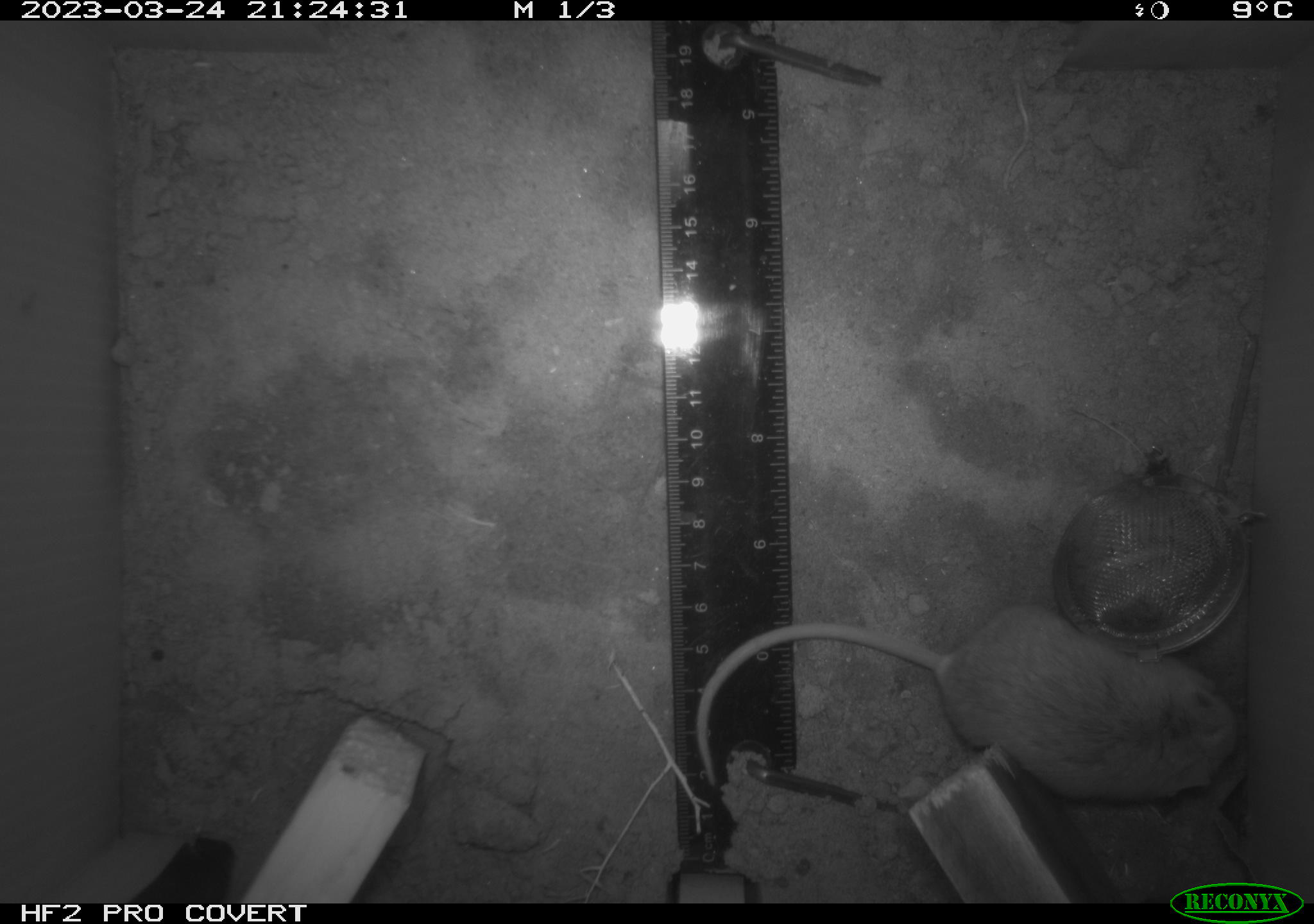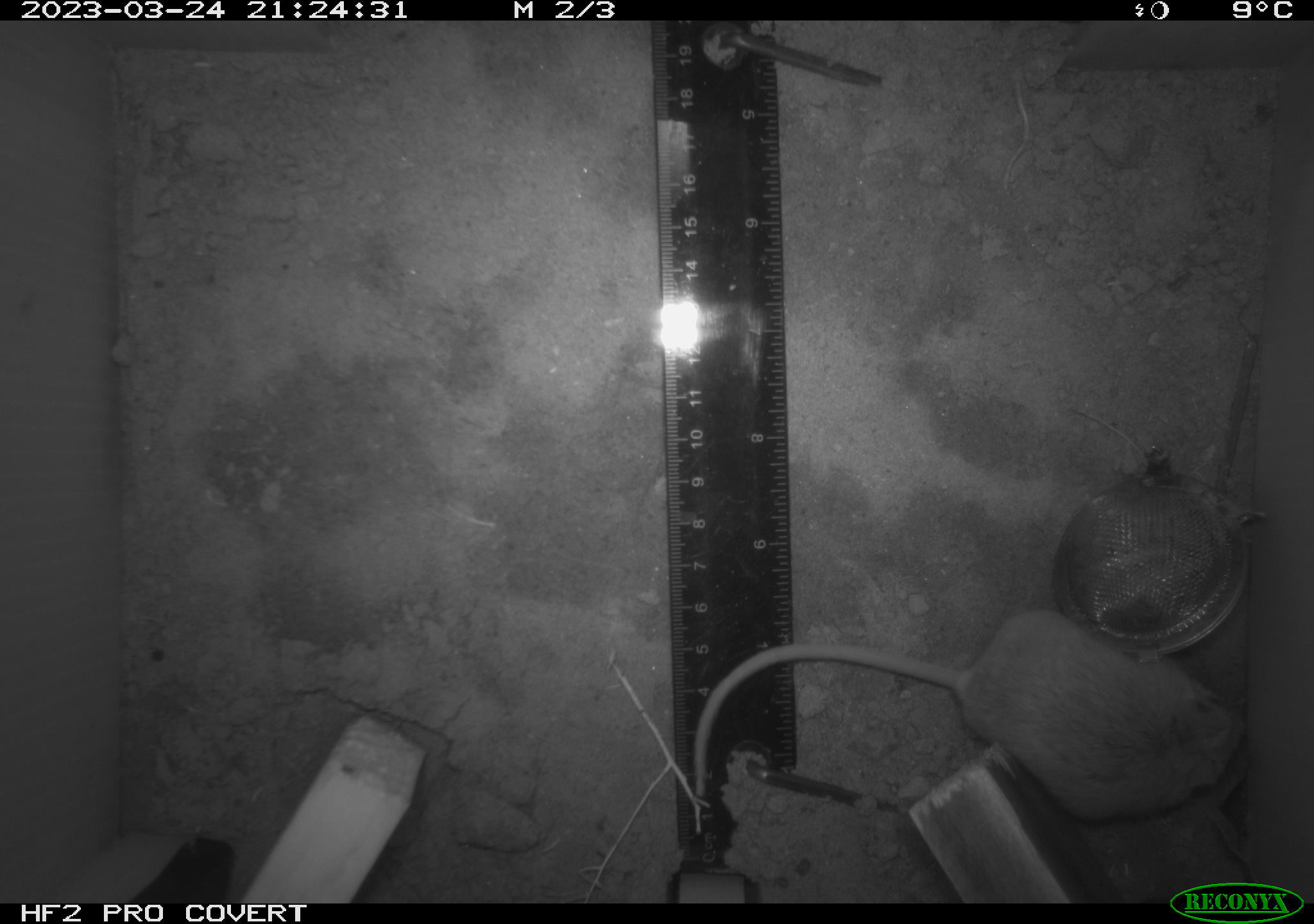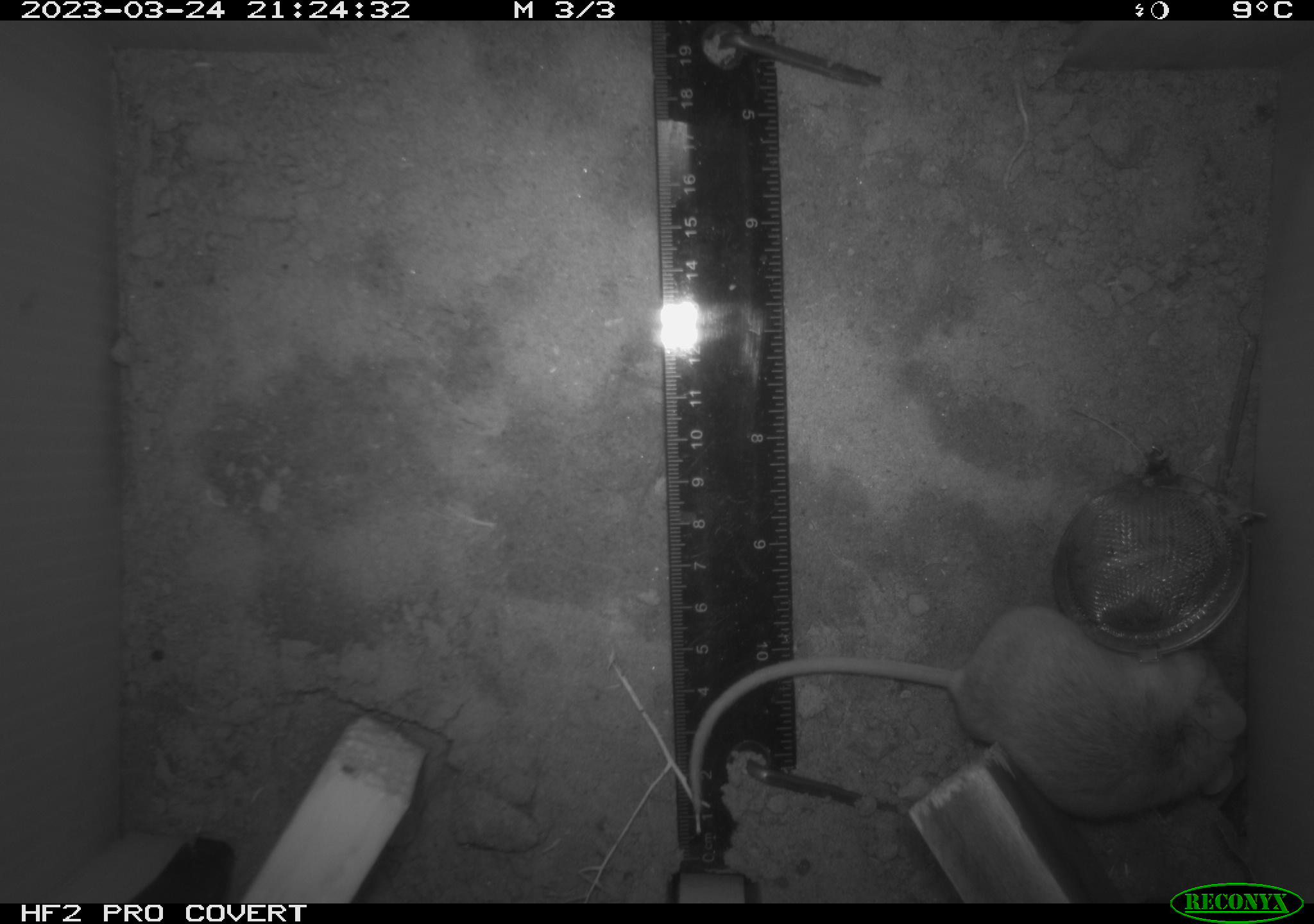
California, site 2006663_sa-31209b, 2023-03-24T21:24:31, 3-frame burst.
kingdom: Animalia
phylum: Chordata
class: Mammalia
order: Rodentia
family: Cricetidae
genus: Peromyscus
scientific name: Peromyscus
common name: deer mice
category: peromyscus species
Peromyscus species (deer mice) (Peromyscus).